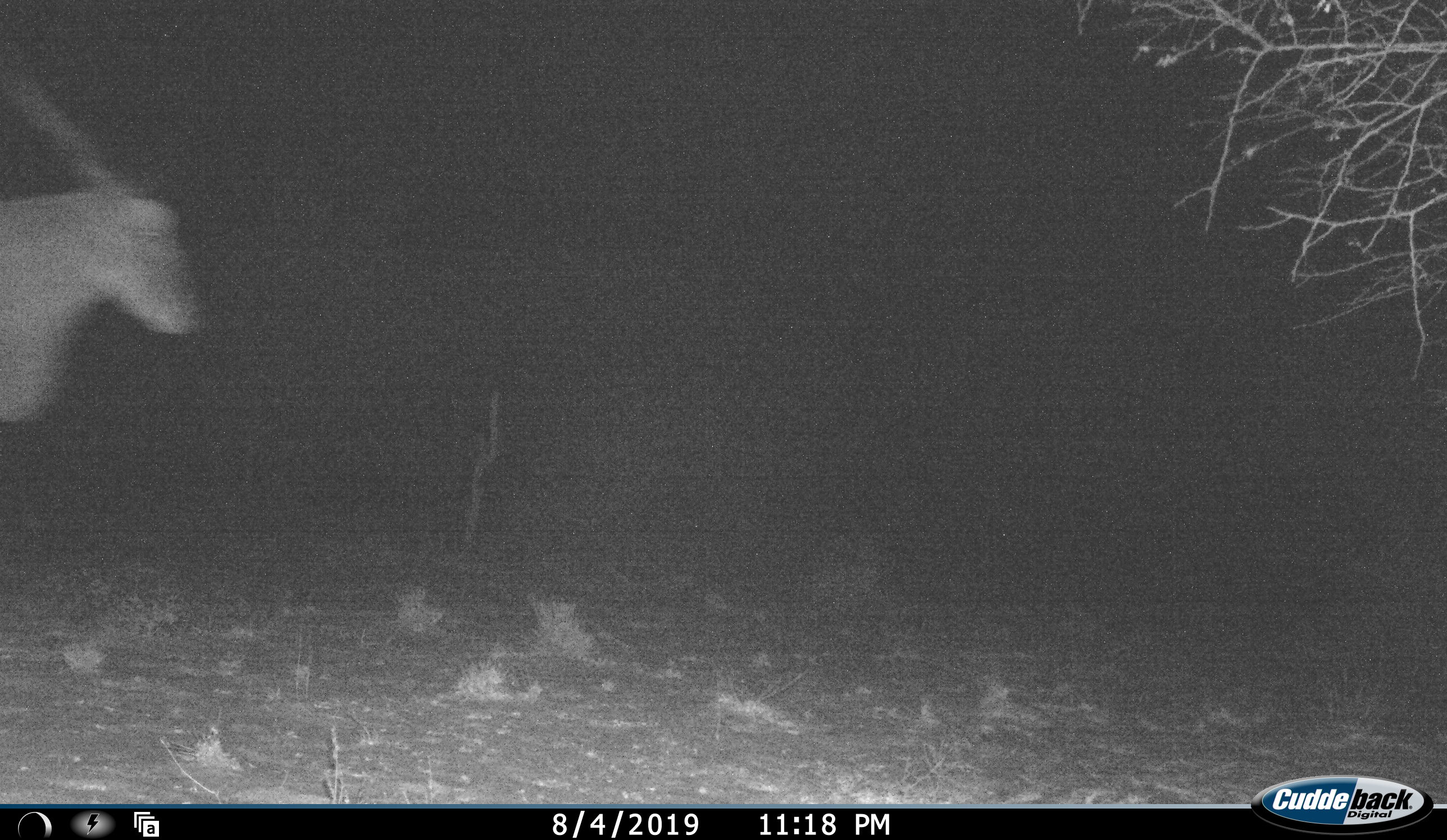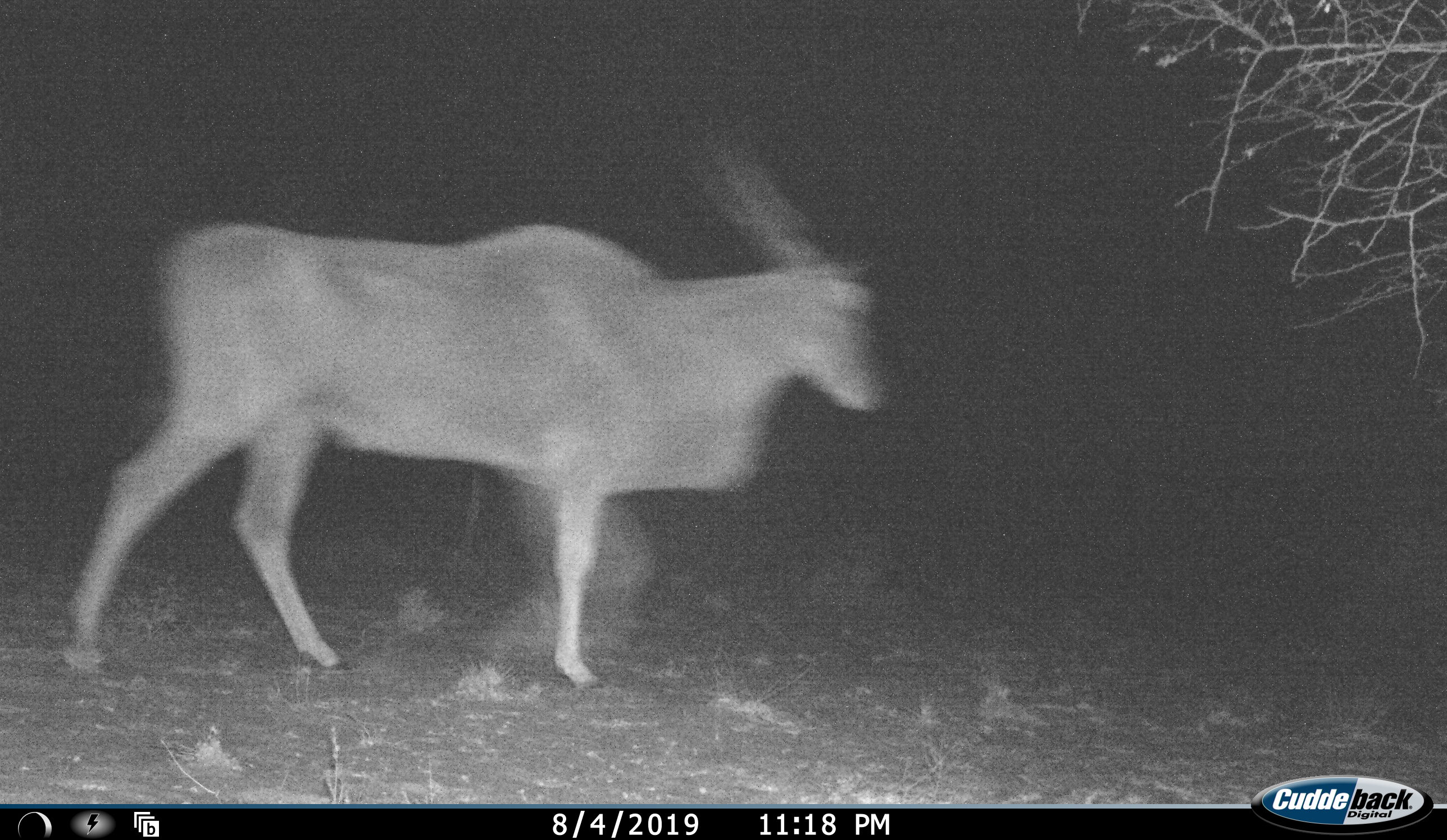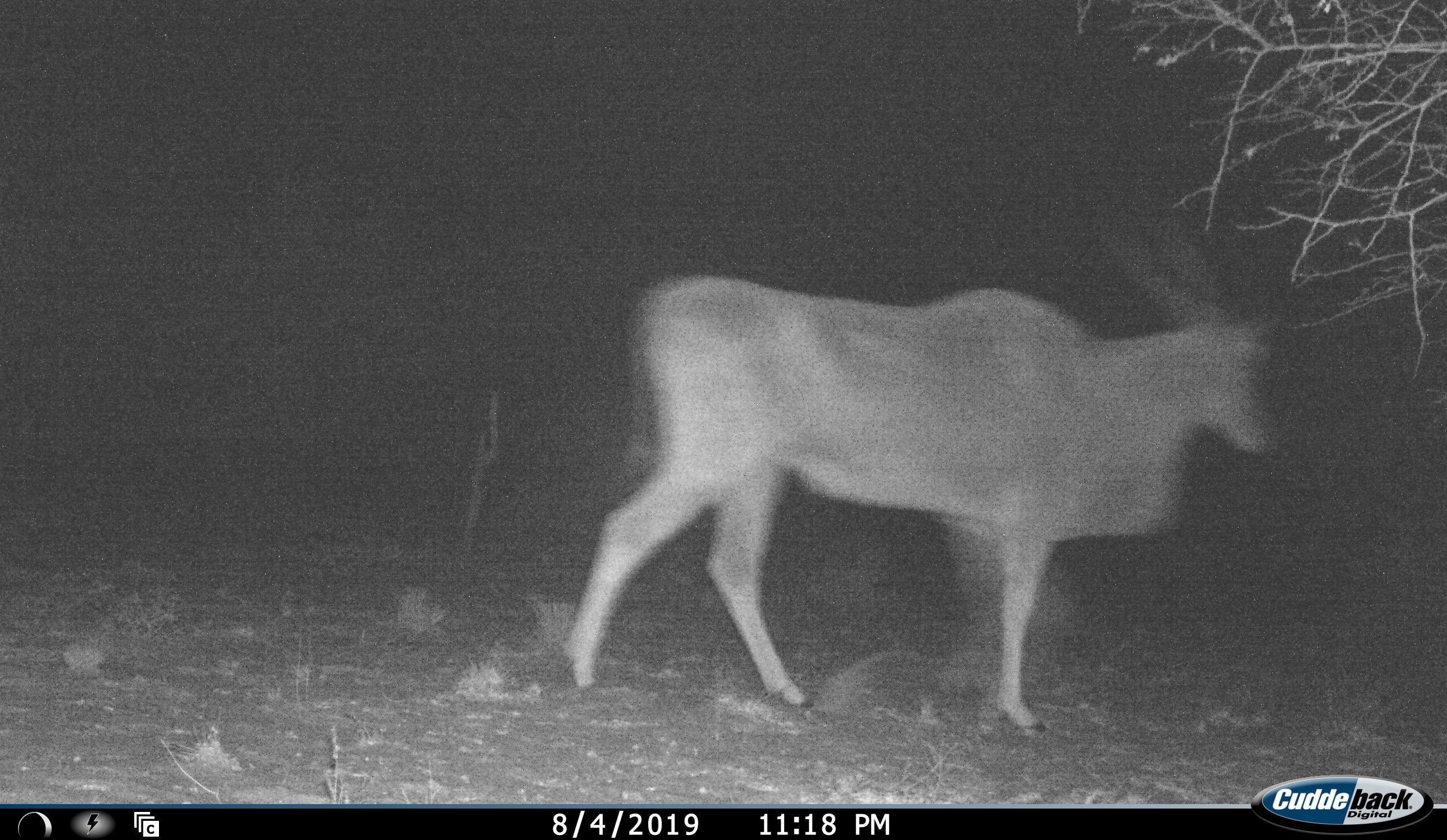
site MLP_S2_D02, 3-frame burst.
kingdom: Animalia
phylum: Chordata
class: Mammalia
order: Artiodactyla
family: Bovidae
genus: Tragelaphus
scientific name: Tragelaphus oryx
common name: eland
Eland (Tragelaphus oryx), count 1. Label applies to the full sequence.